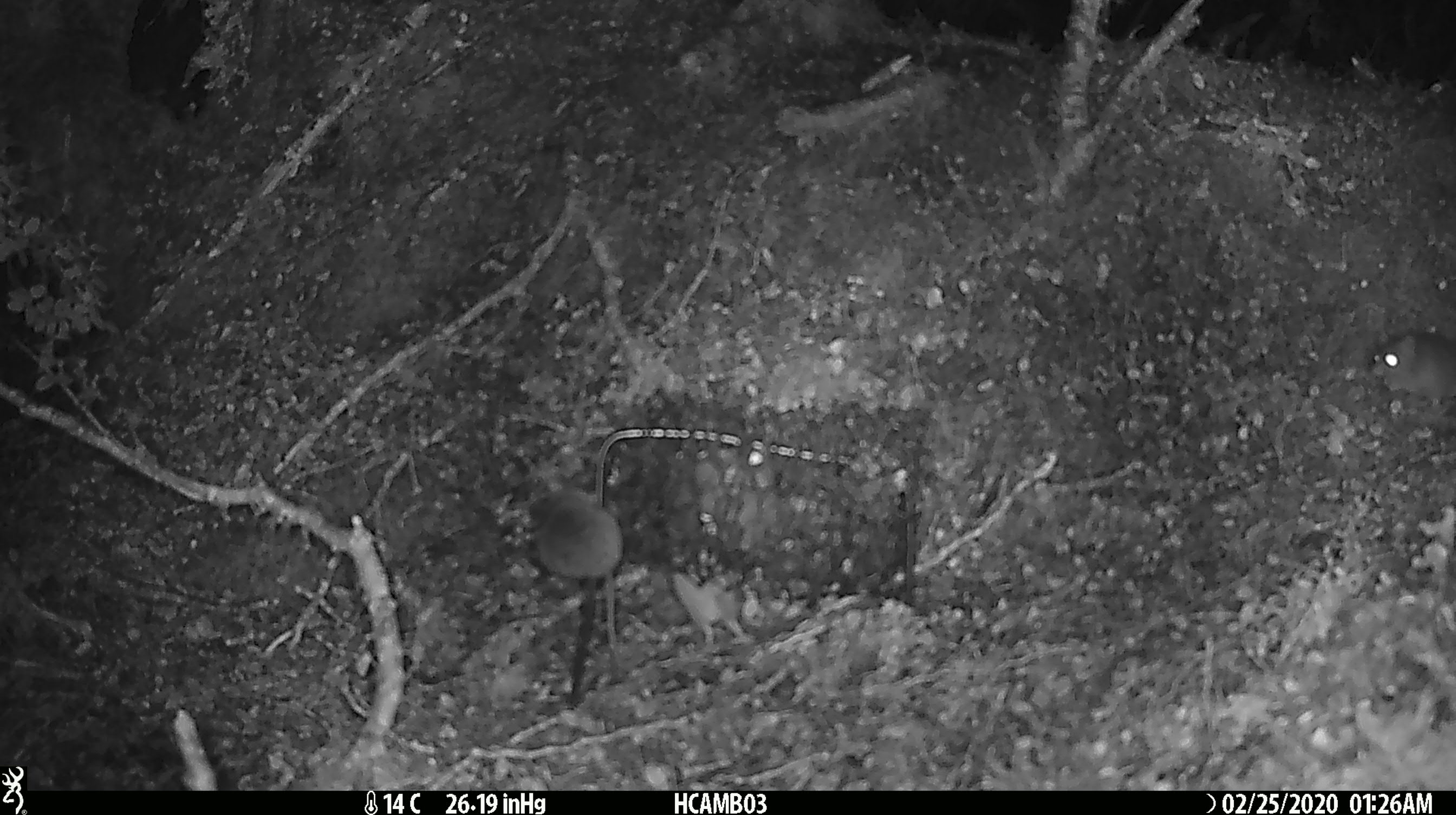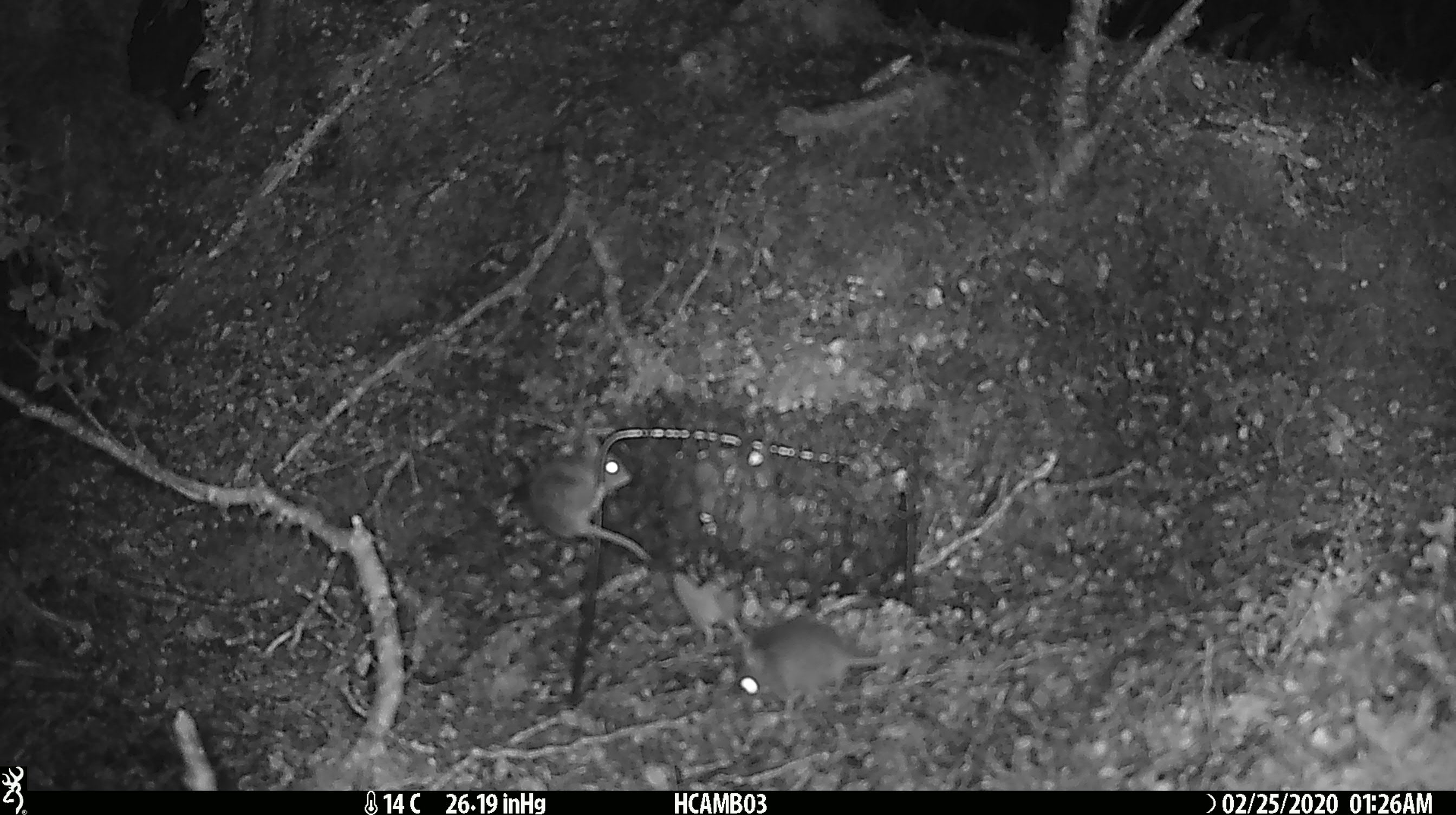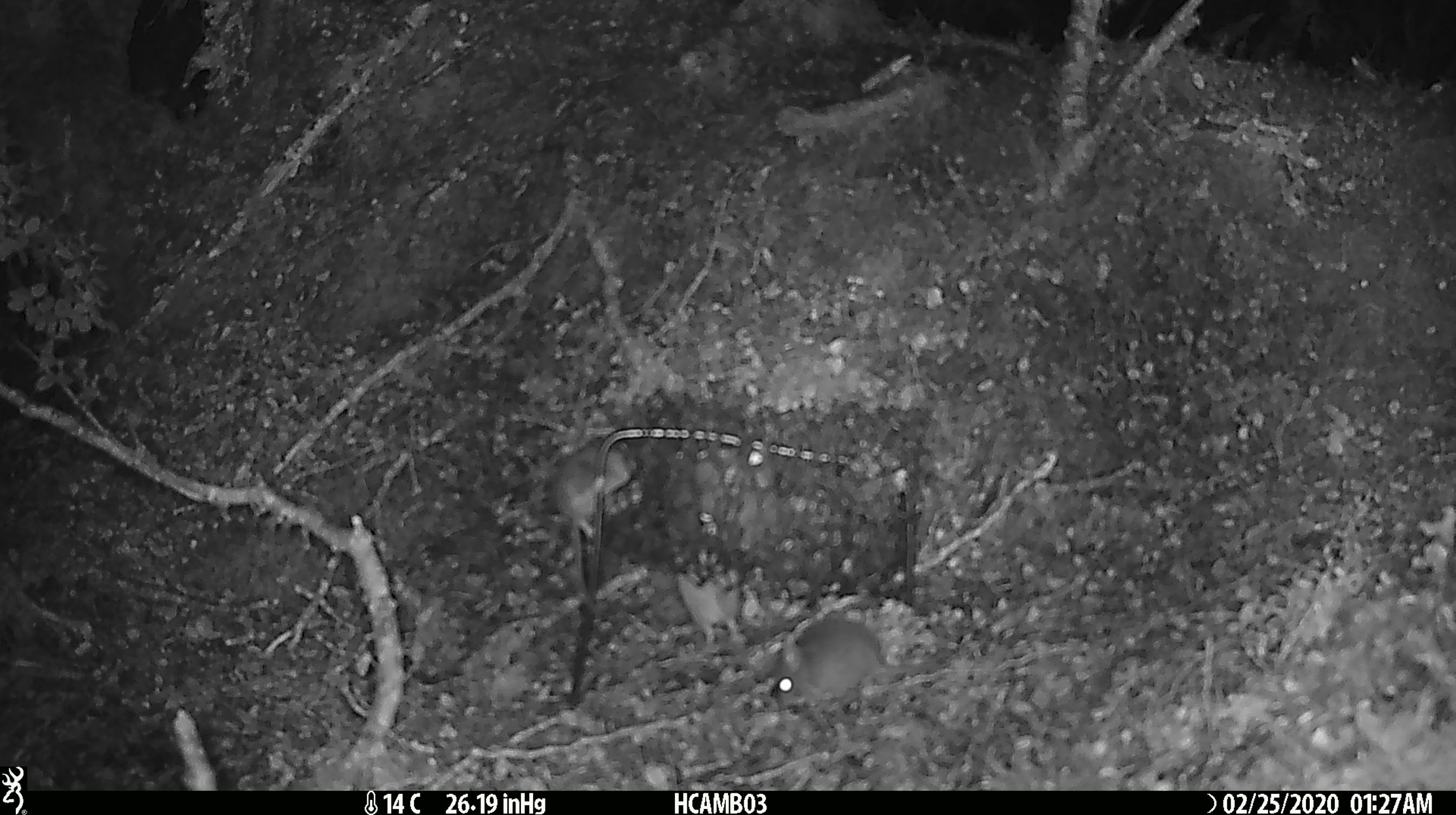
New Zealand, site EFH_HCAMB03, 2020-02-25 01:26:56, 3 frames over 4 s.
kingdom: Animalia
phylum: Chordata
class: Mammalia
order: Rodentia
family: Muridae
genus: Mus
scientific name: Mus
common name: mouse